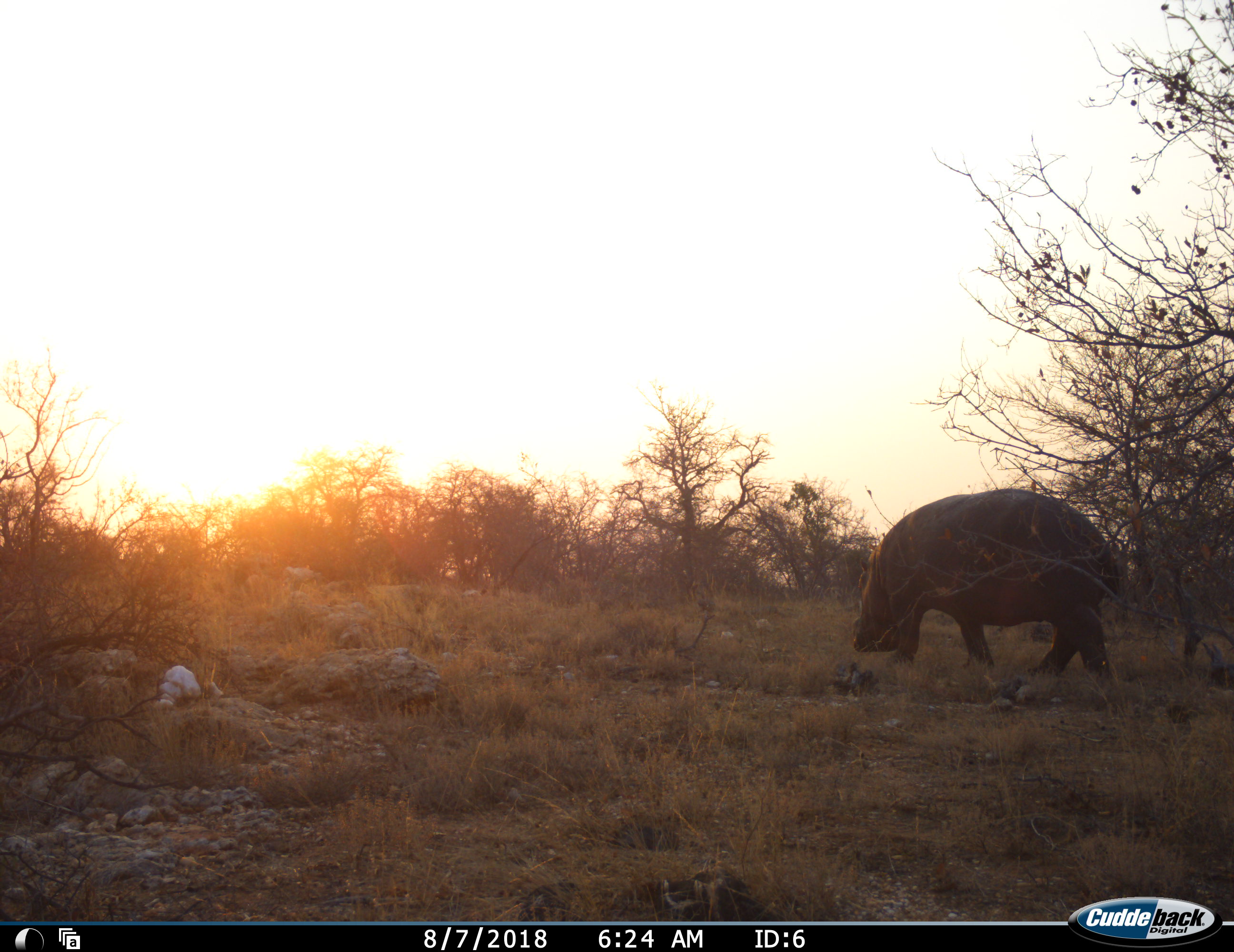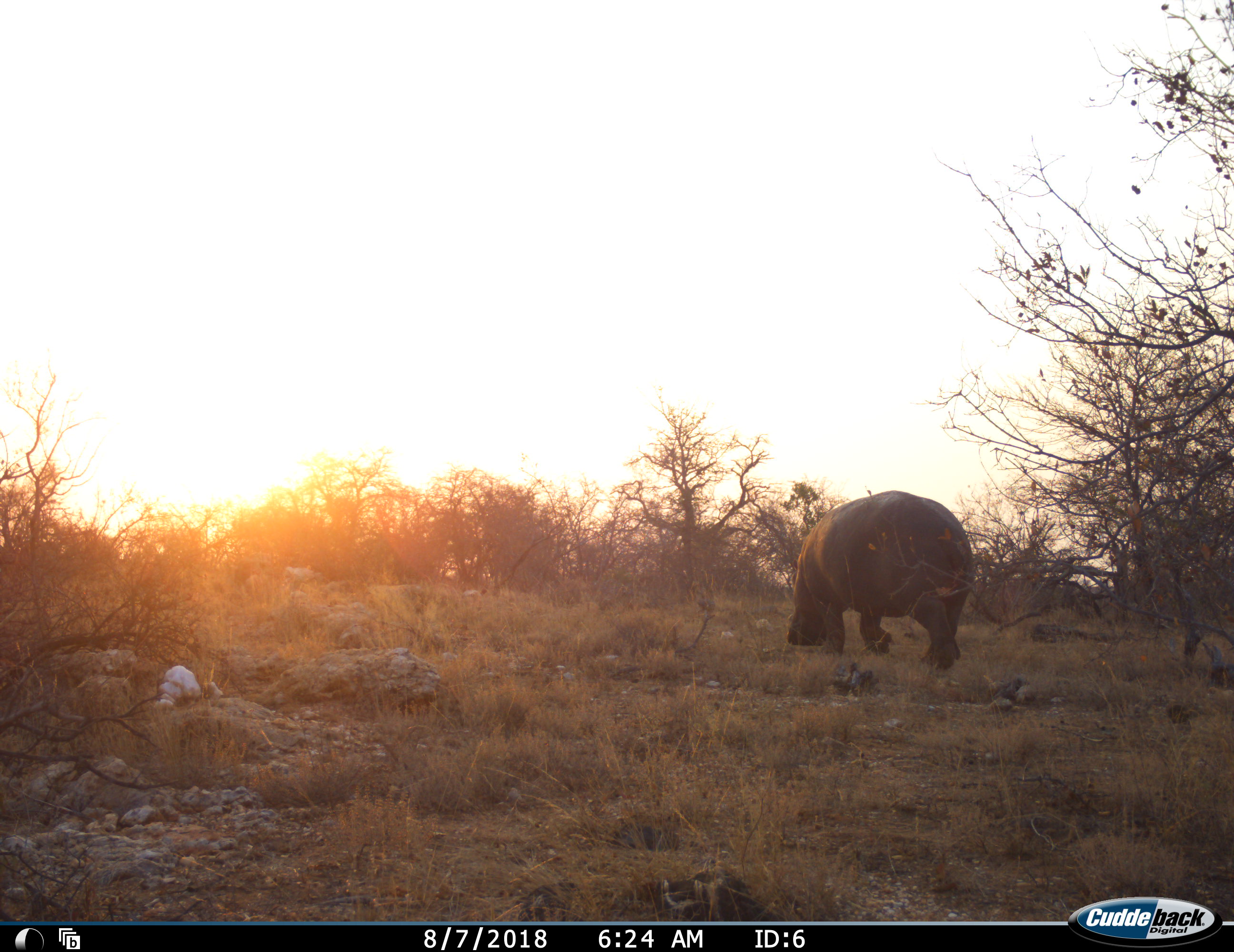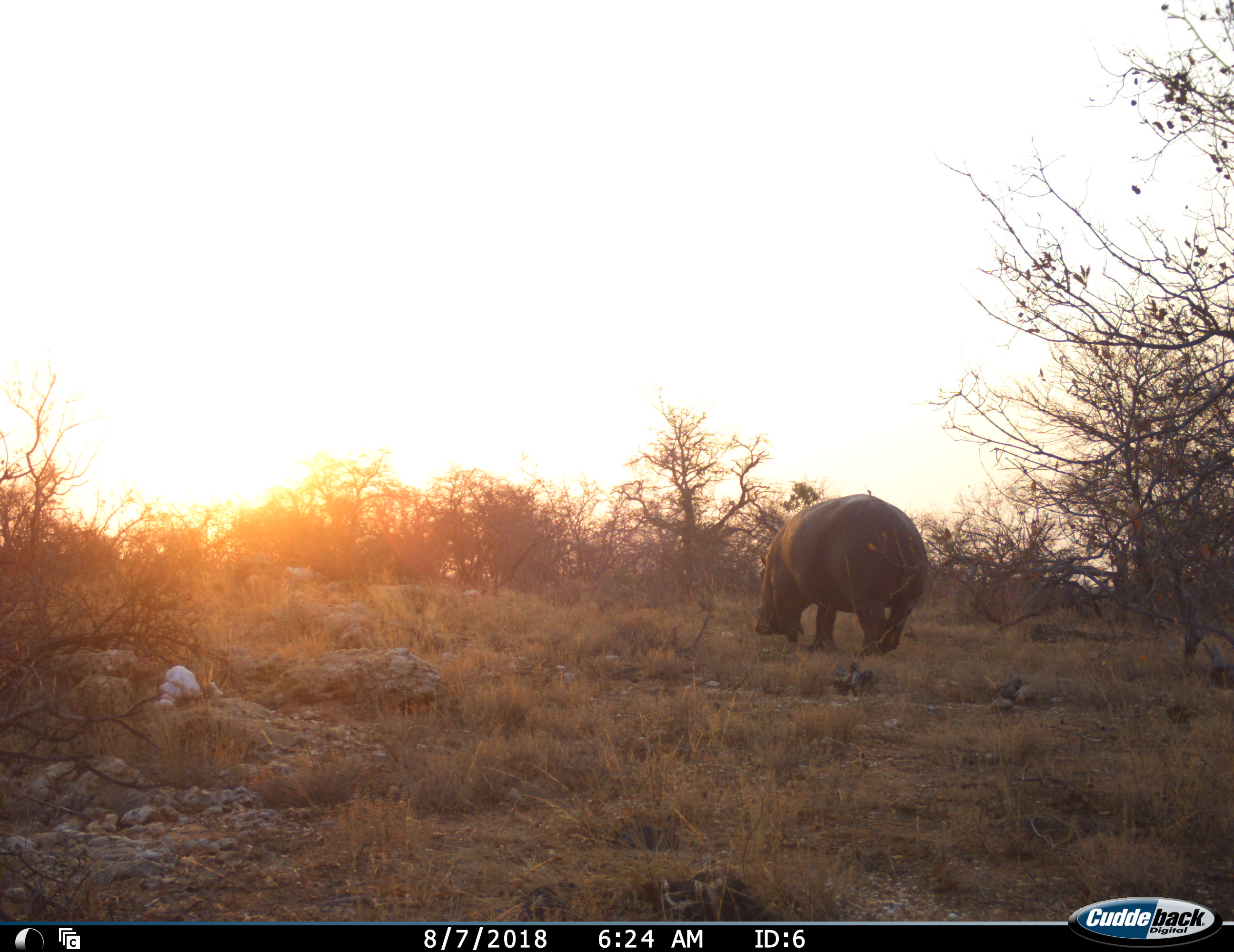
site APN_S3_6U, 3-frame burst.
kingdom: Animalia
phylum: Chordata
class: Mammalia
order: Artiodactyla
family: Hippopotamidae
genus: Hippopotamus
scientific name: Hippopotamus amphibius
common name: hippopotamus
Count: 1.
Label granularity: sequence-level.